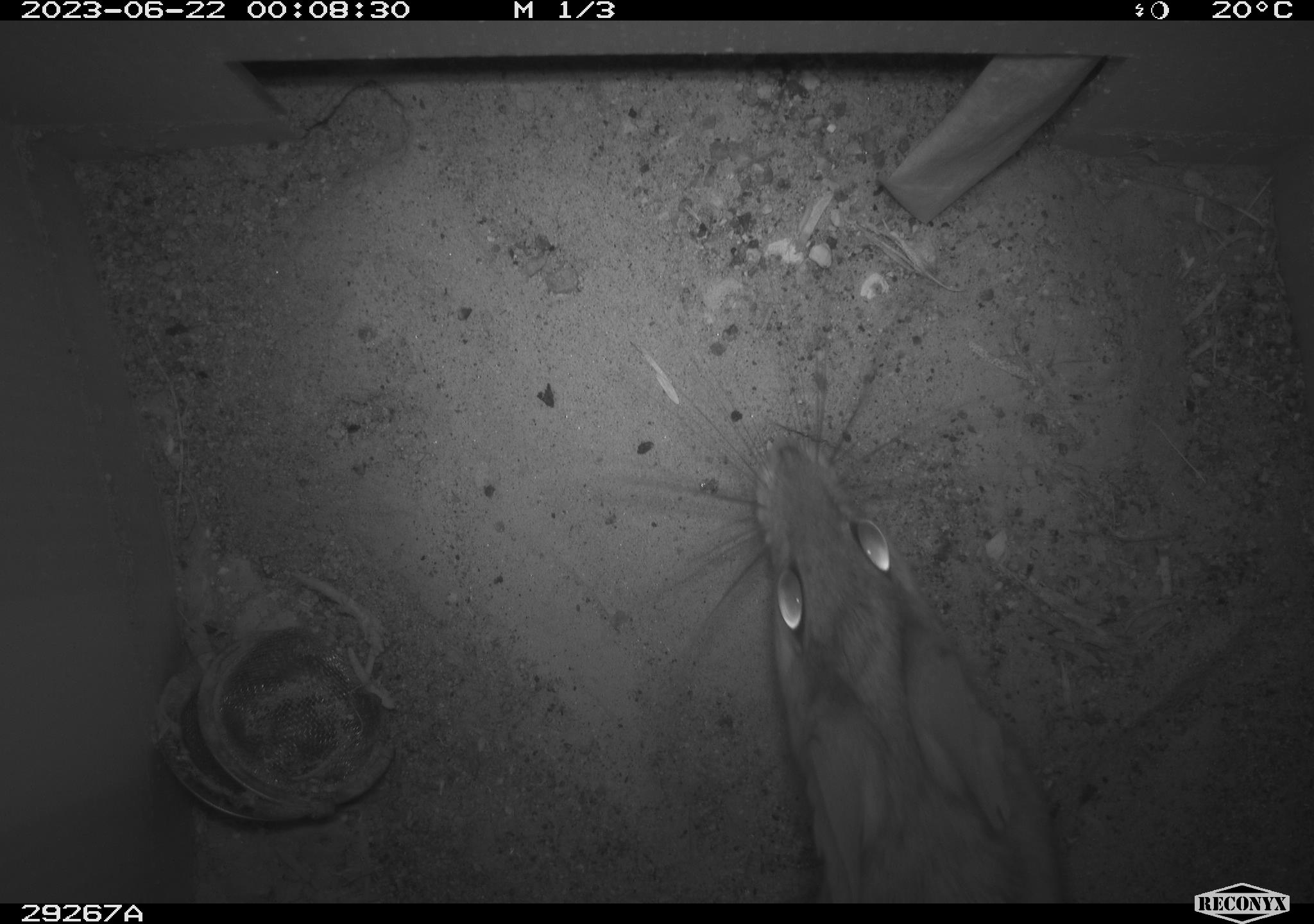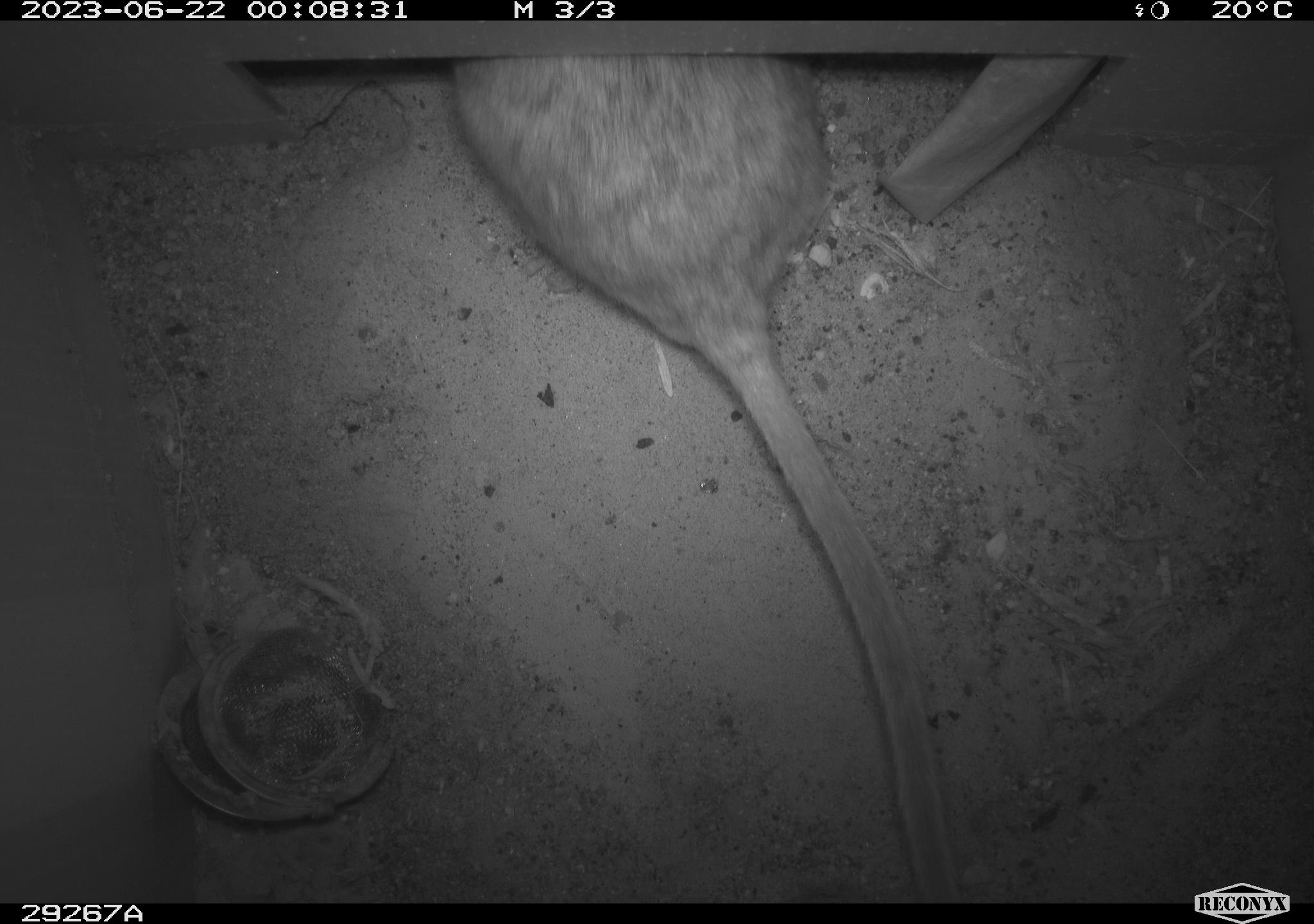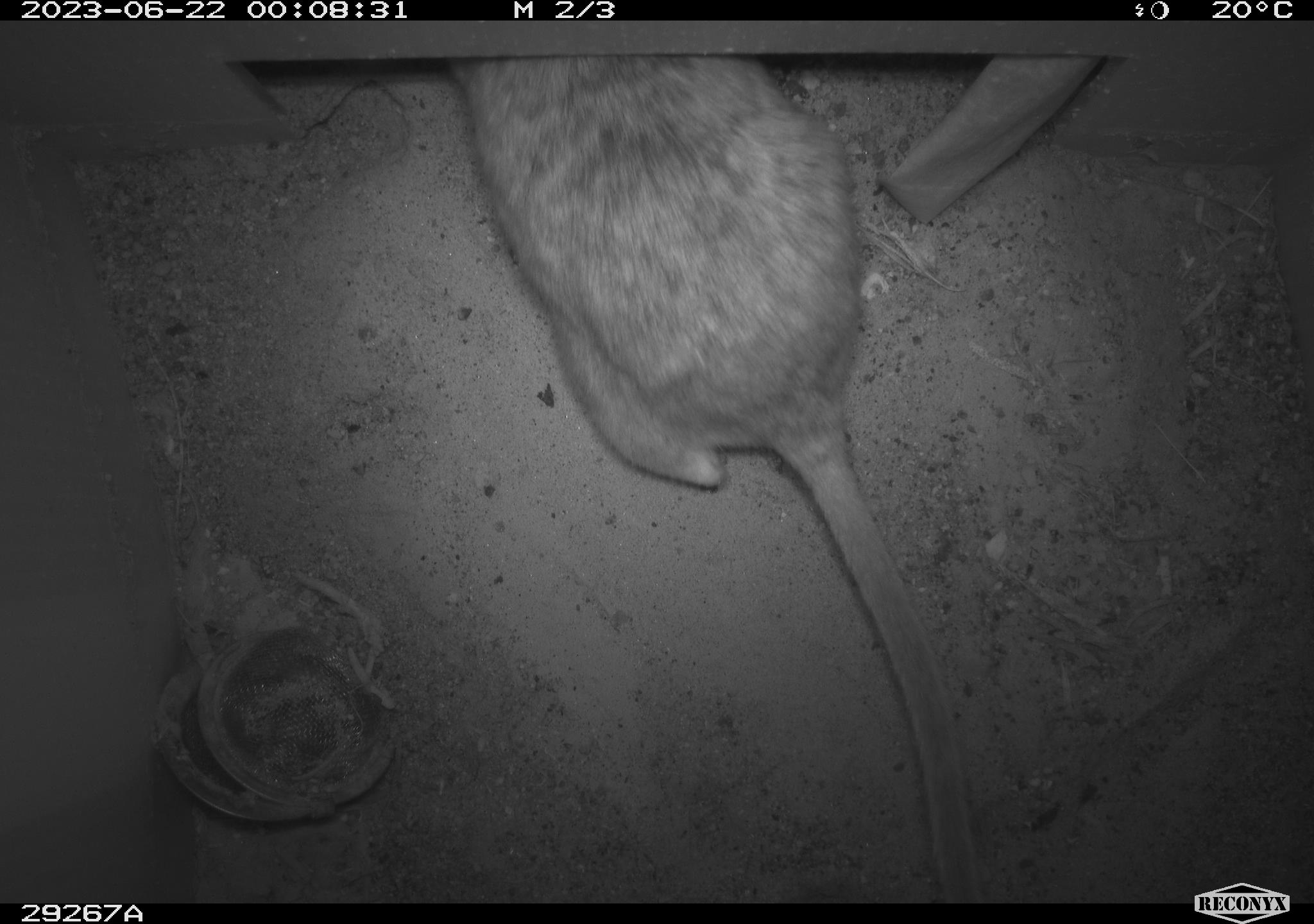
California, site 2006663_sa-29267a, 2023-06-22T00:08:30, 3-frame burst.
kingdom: Animalia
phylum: Chordata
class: Mammalia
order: Rodentia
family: Cricetidae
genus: Neotoma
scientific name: Neotoma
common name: pack rat or woodrat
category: neotoma species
Neotoma species (pack rat or woodrat) (Neotoma).